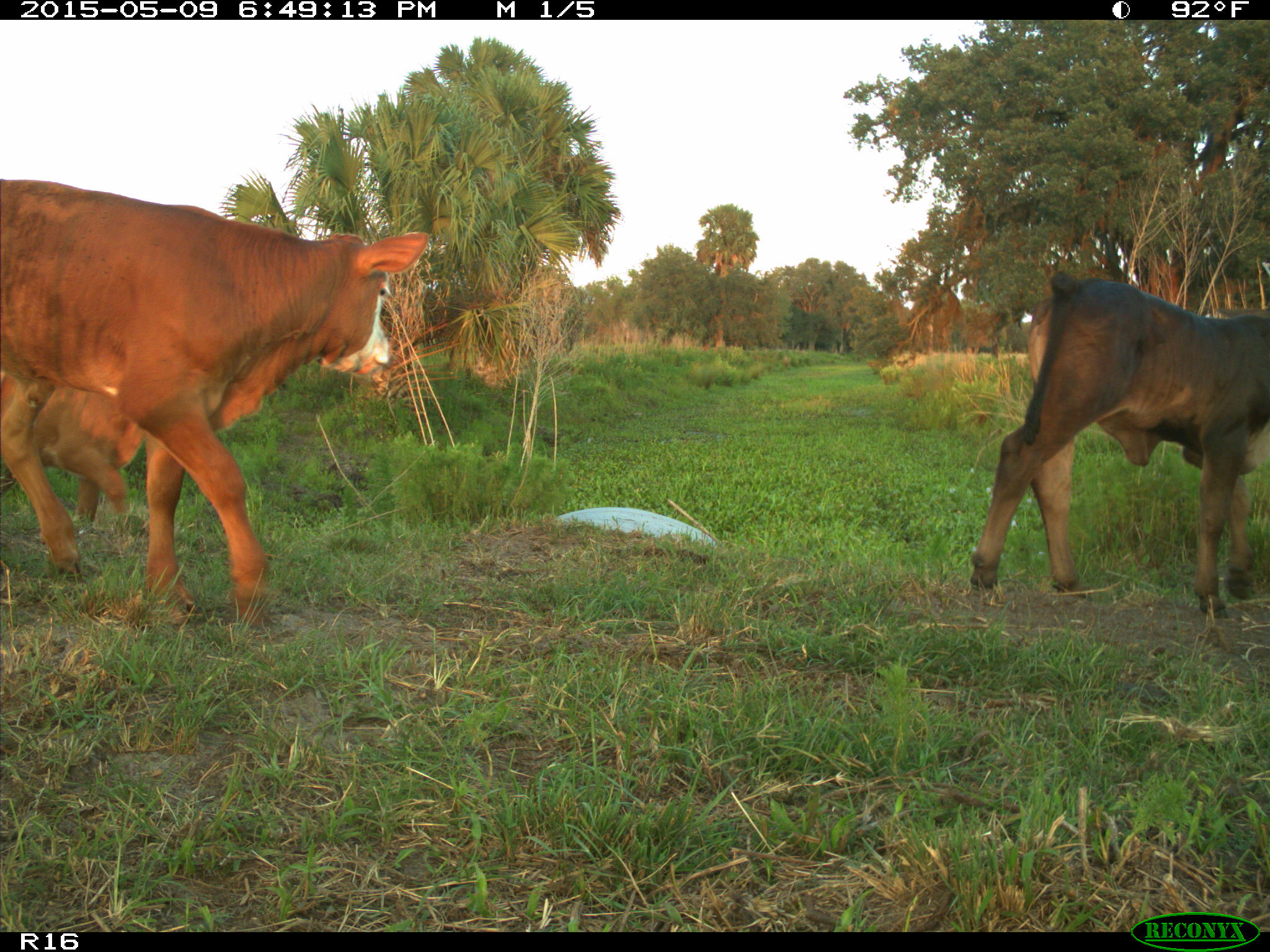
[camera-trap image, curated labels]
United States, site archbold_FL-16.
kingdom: Animalia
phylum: Chordata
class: Mammalia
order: Artiodactyla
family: Bovidae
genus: Bos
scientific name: Bos taurus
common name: domestic cow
Bos taurus (domestic cow).